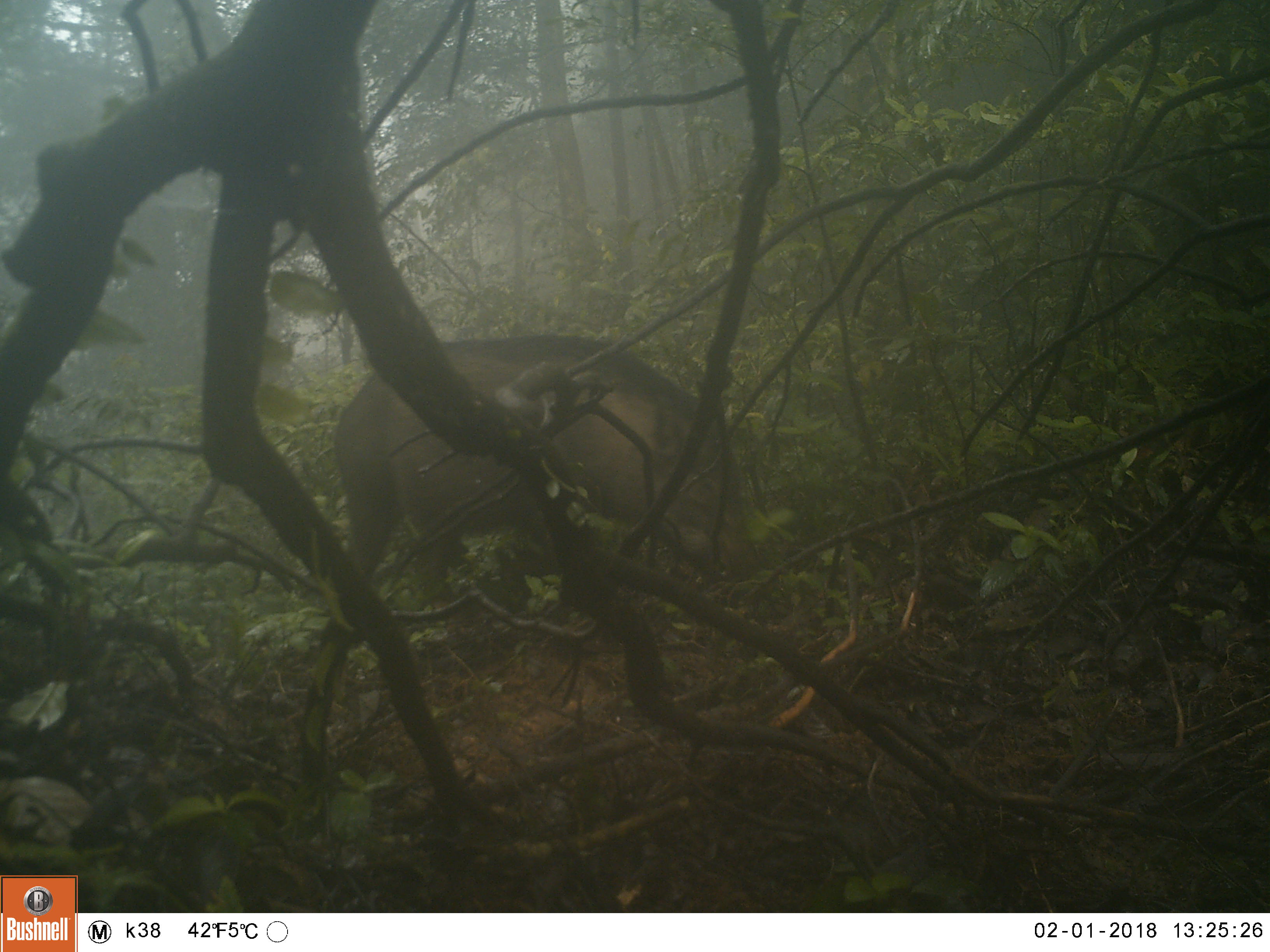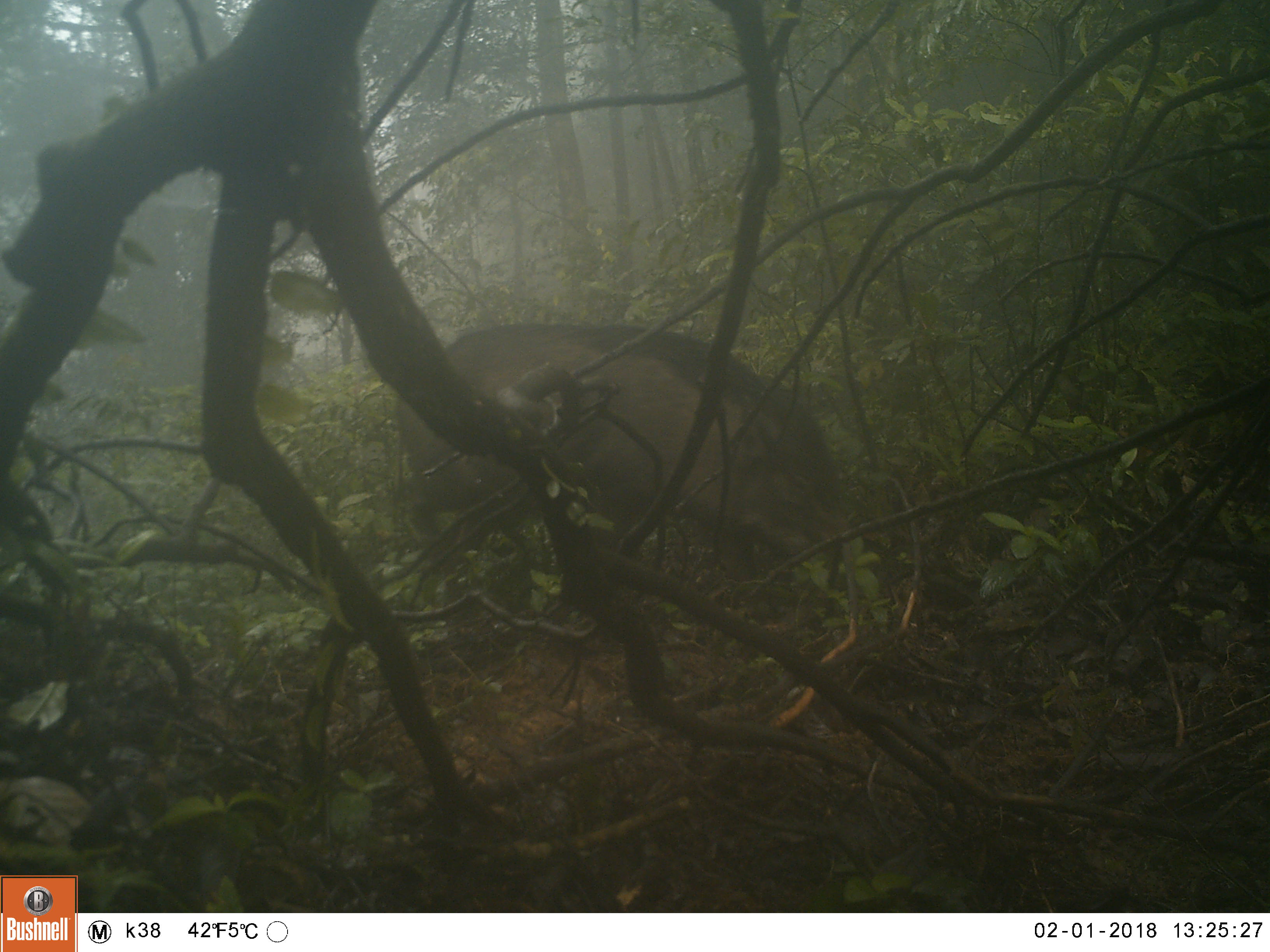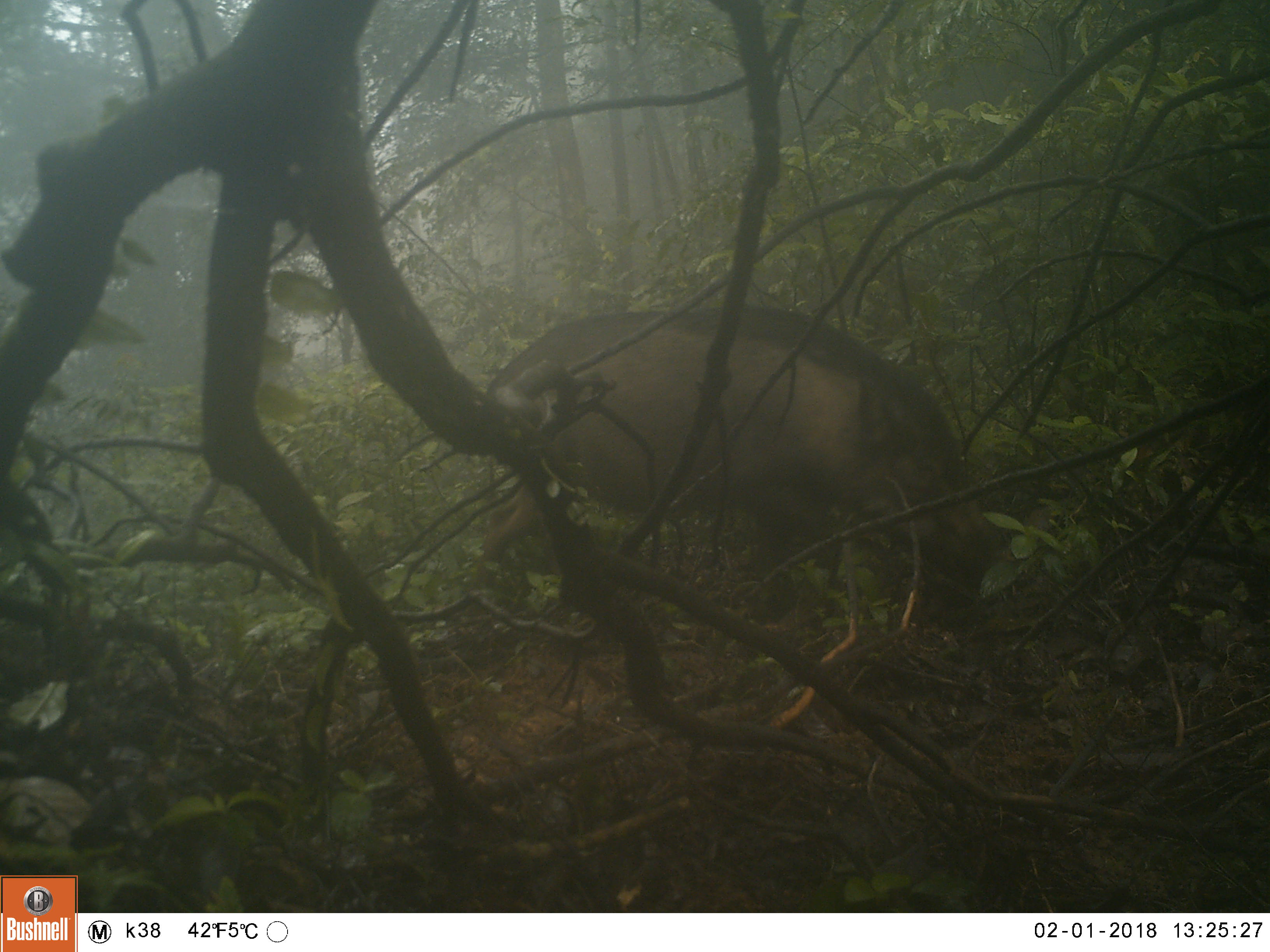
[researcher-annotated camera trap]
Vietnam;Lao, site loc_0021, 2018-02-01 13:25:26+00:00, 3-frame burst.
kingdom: Animalia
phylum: Chordata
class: Mammalia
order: Artiodactyla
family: Suidae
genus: Sus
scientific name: Sus scrofa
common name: eurasian wild pig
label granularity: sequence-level